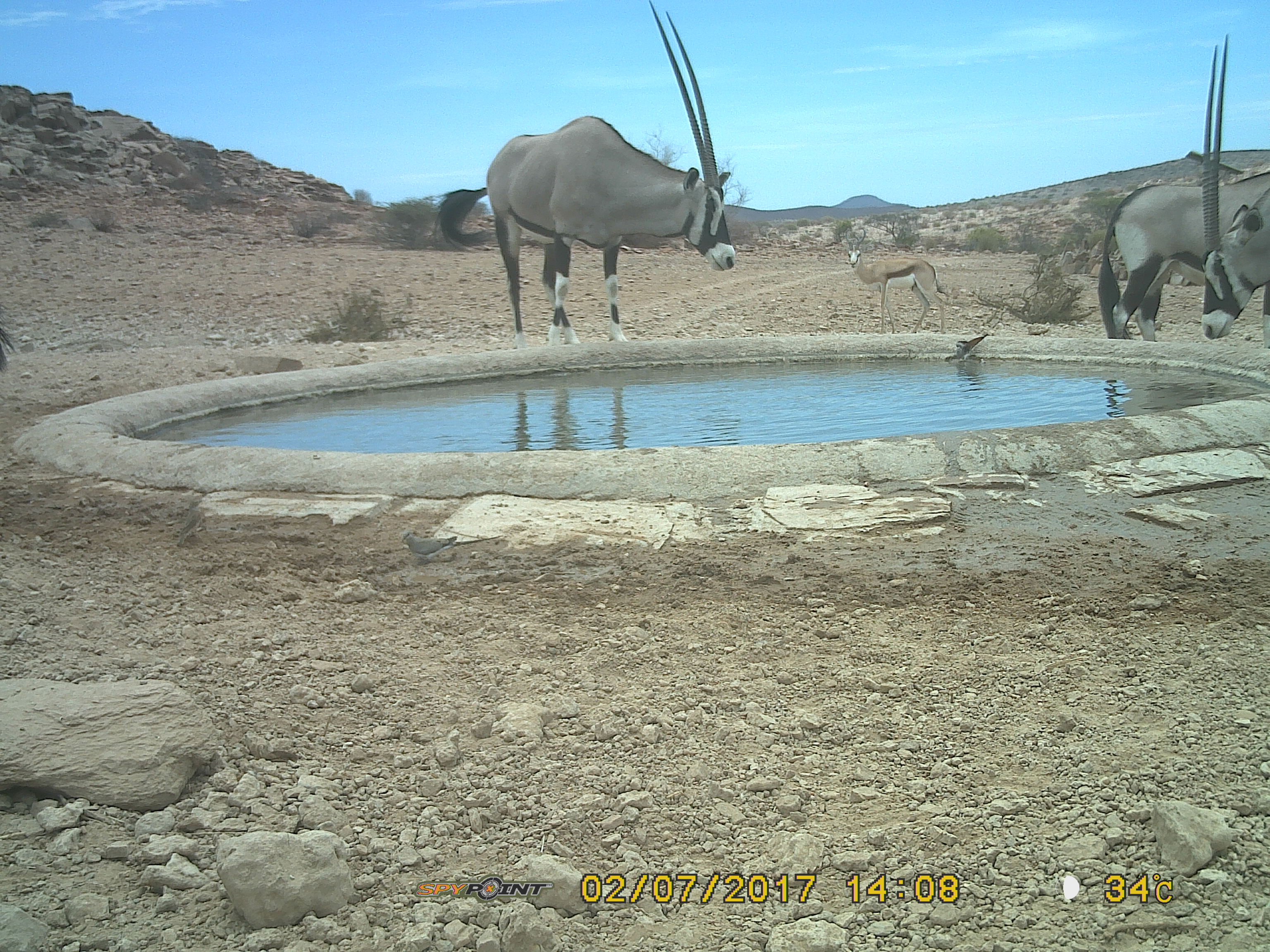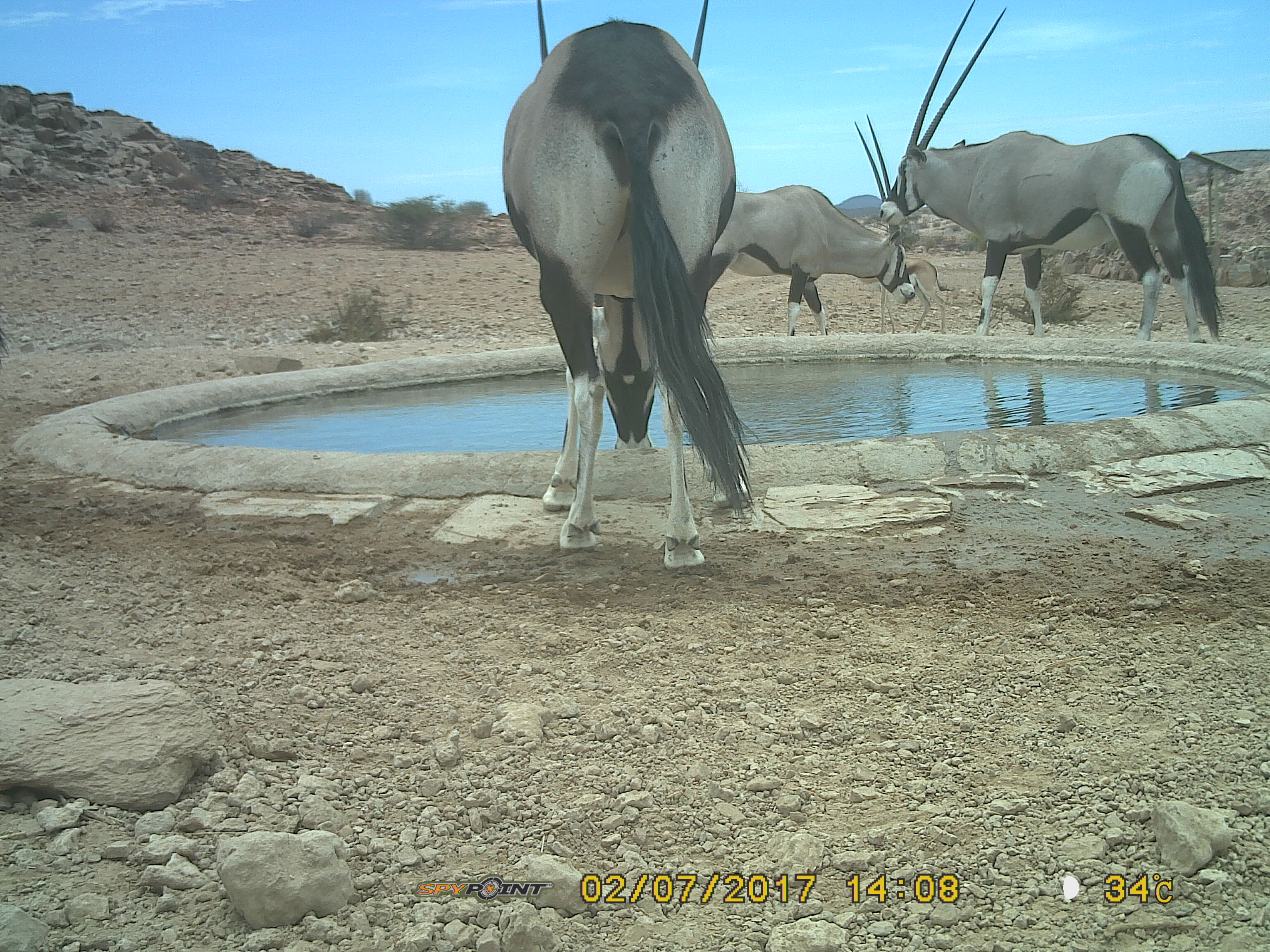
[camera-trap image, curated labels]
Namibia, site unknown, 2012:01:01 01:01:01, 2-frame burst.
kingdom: Animalia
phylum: Chordata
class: Mammalia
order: Artiodactyla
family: Bovidae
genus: Oryx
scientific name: Oryx gazella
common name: gemsbok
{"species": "Oryx gazella (gemsbok)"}